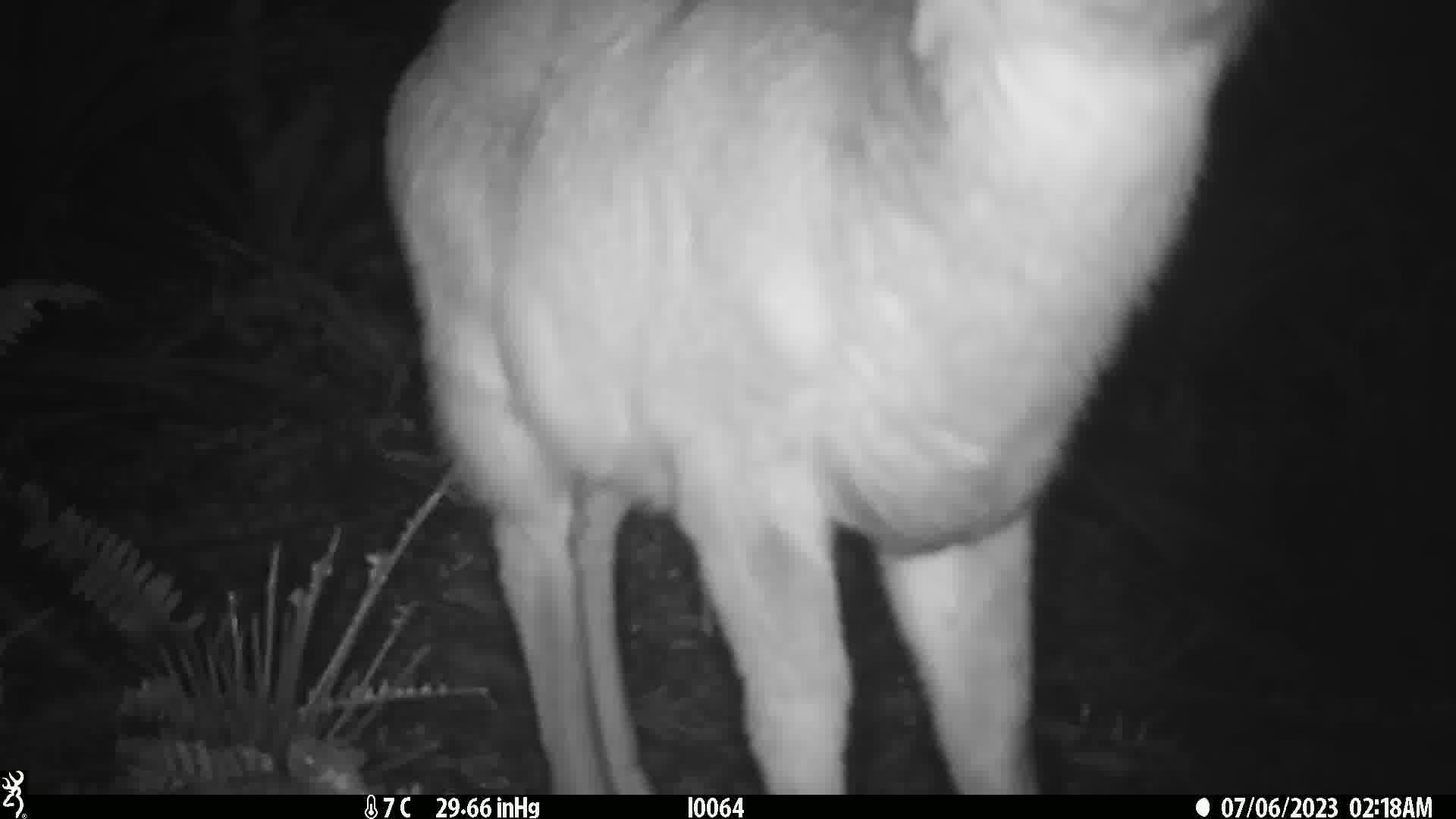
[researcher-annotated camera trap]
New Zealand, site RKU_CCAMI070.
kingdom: Animalia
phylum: Chordata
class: Mammalia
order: Artiodactyla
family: Cervidae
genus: Odocoileus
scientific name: Odocoileus virginianus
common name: white-tailed deer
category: white tailed deer